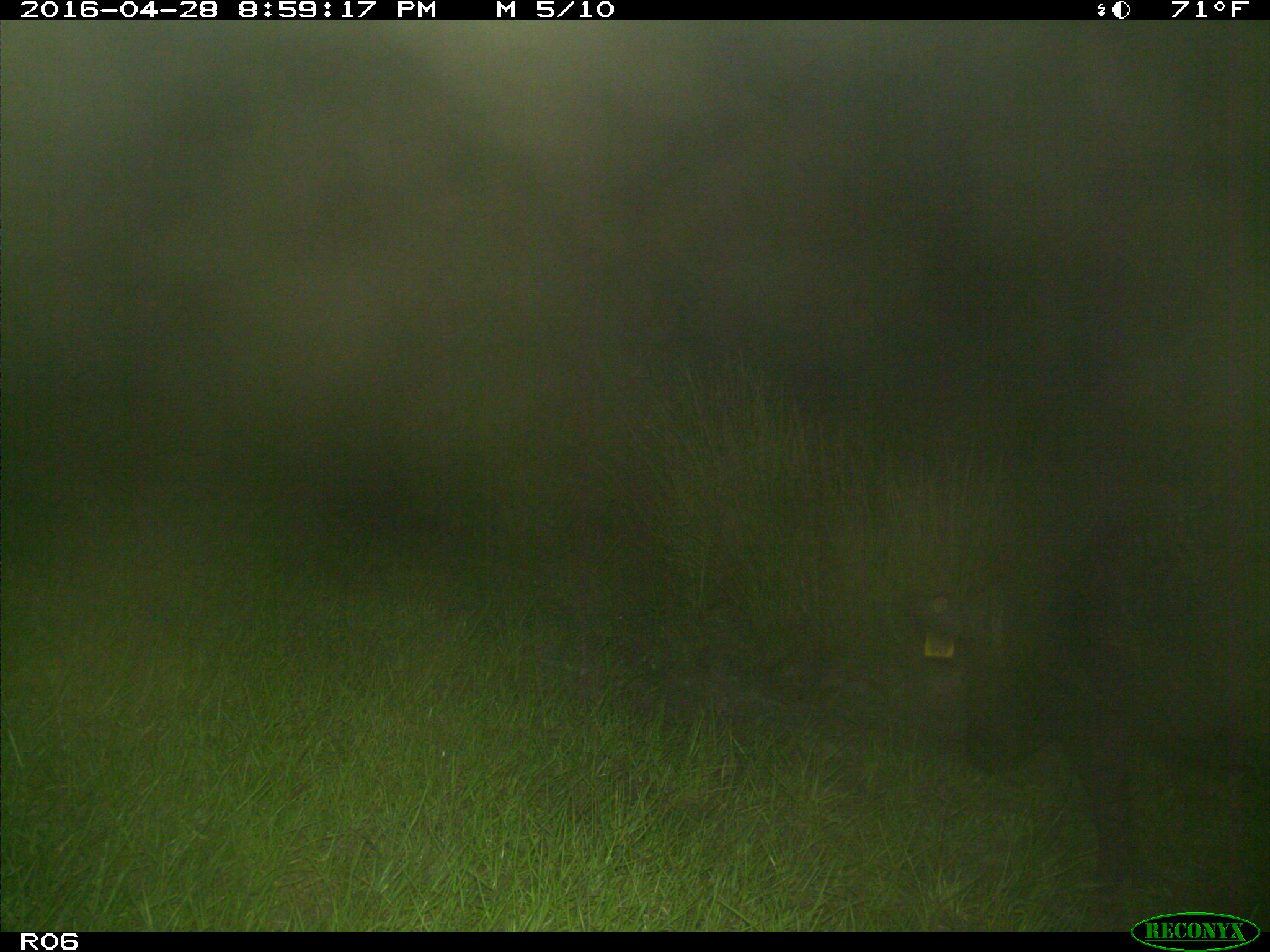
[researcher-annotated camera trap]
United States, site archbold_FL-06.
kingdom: Animalia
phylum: Chordata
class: Mammalia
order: Artiodactyla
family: Suidae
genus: Sus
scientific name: Sus scrofa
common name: wild boar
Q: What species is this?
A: Sus scrofa (wild boar).